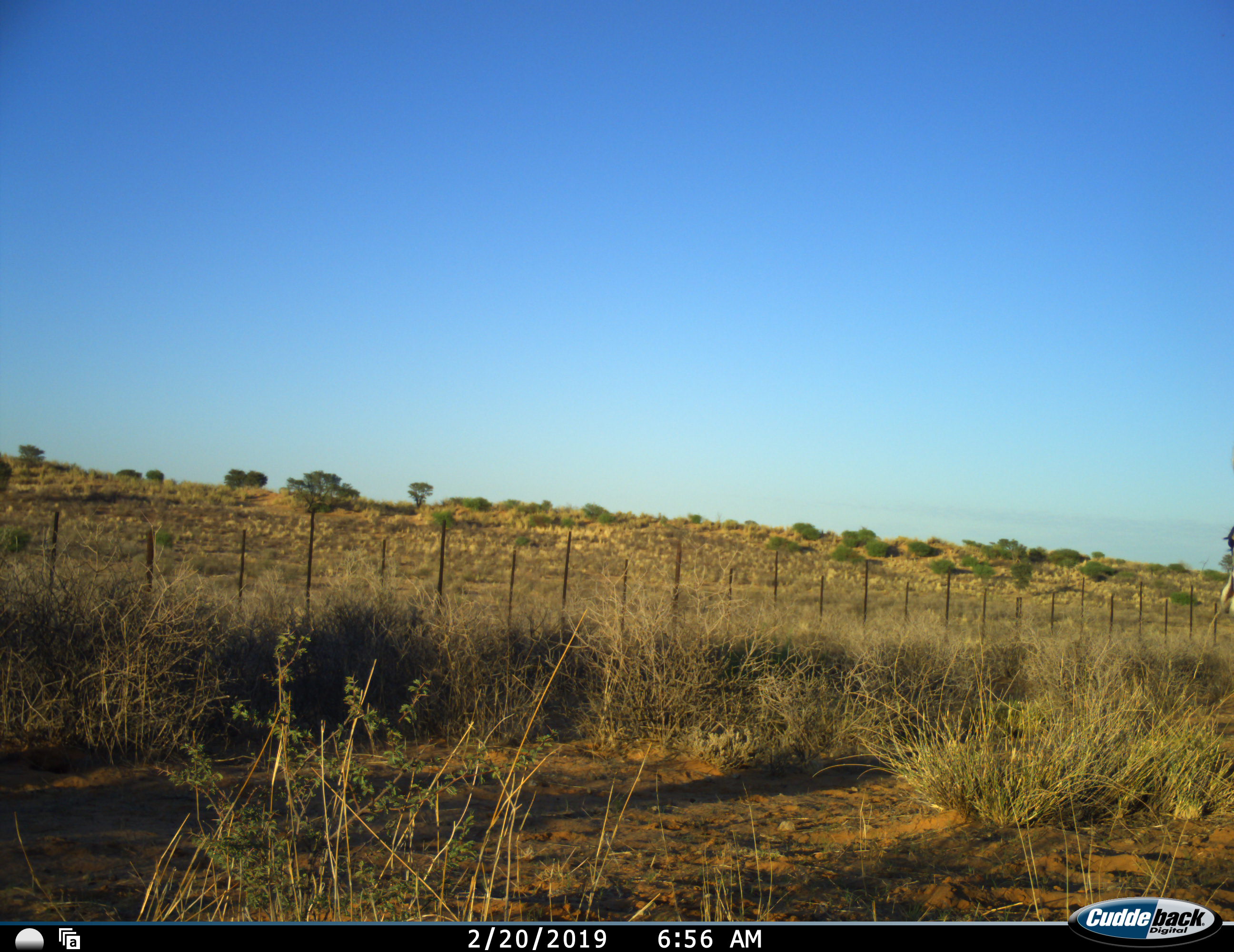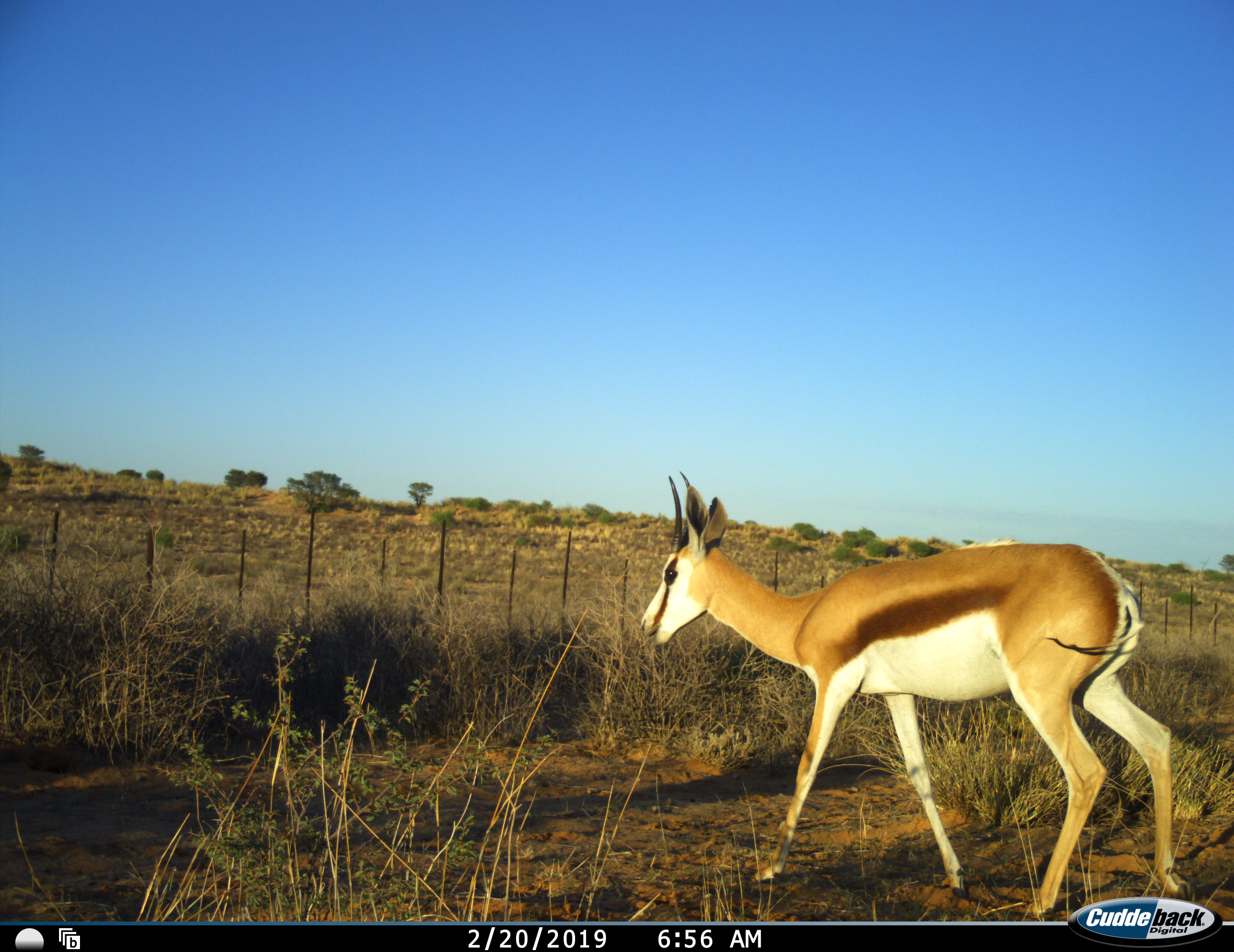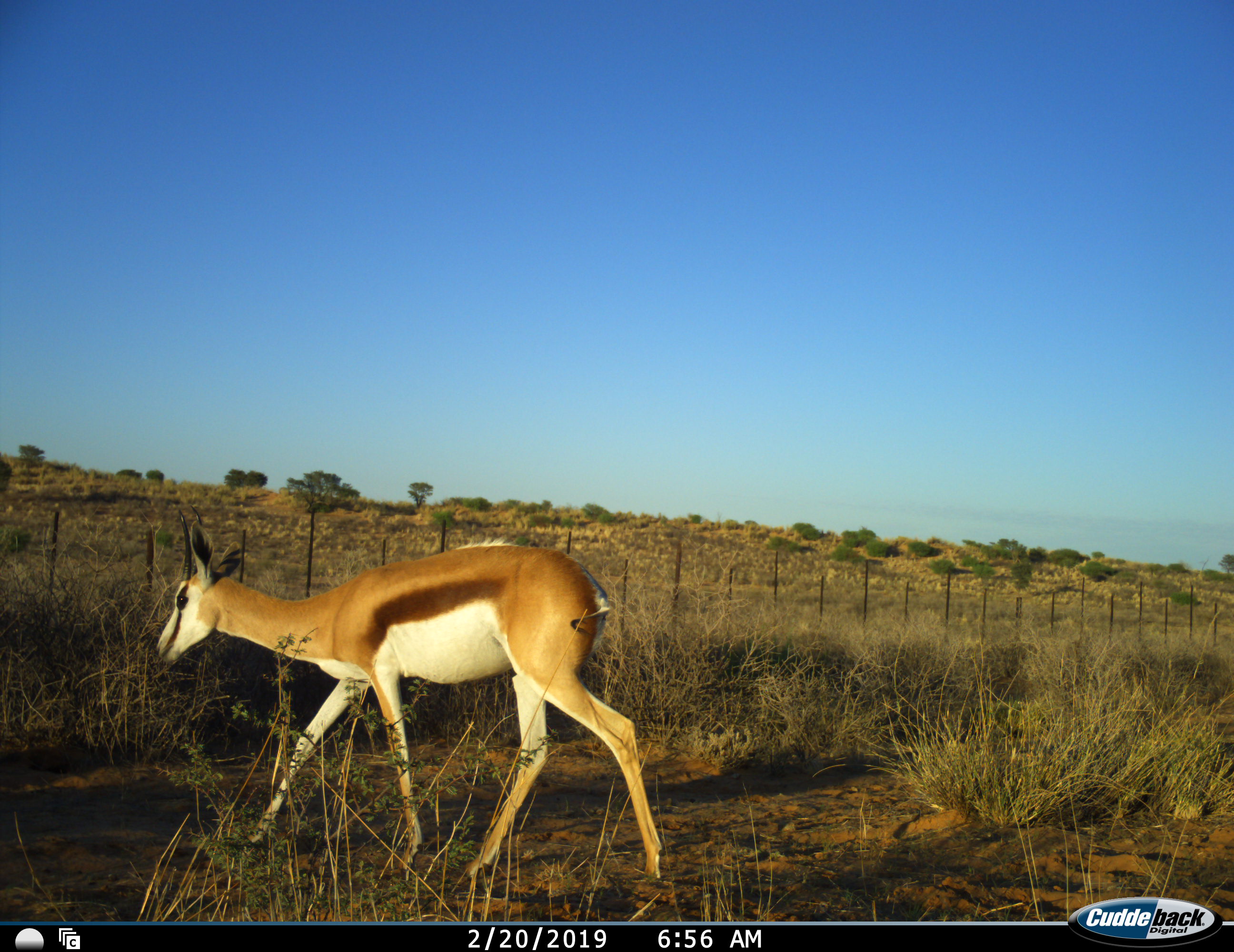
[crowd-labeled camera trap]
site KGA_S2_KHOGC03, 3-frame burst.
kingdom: Animalia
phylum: Chordata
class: Mammalia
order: Artiodactyla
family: Bovidae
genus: Antidorcas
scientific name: Antidorcas marsupialis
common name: springbok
Springbok (Antidorcas marsupialis), count 1. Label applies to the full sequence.